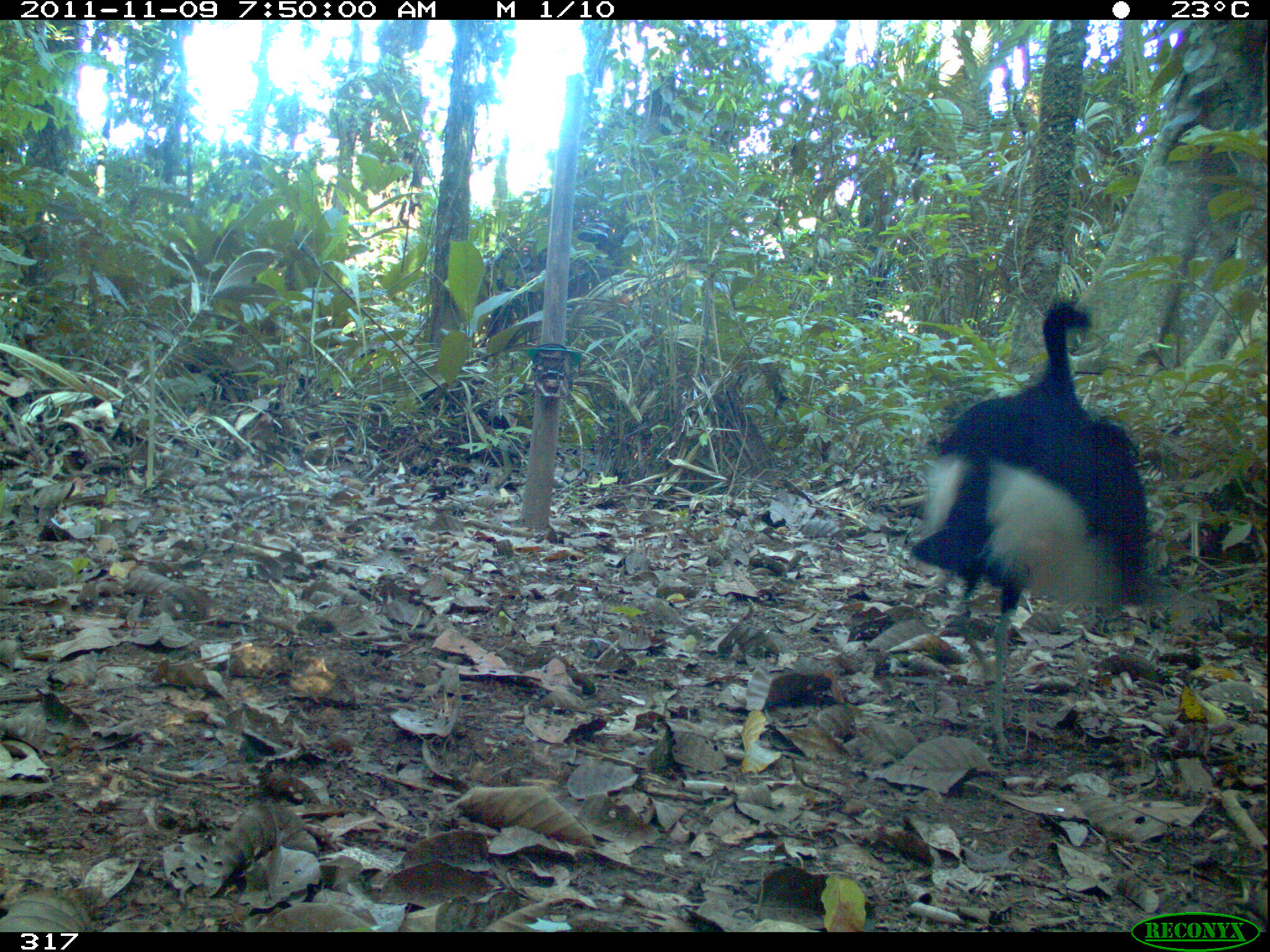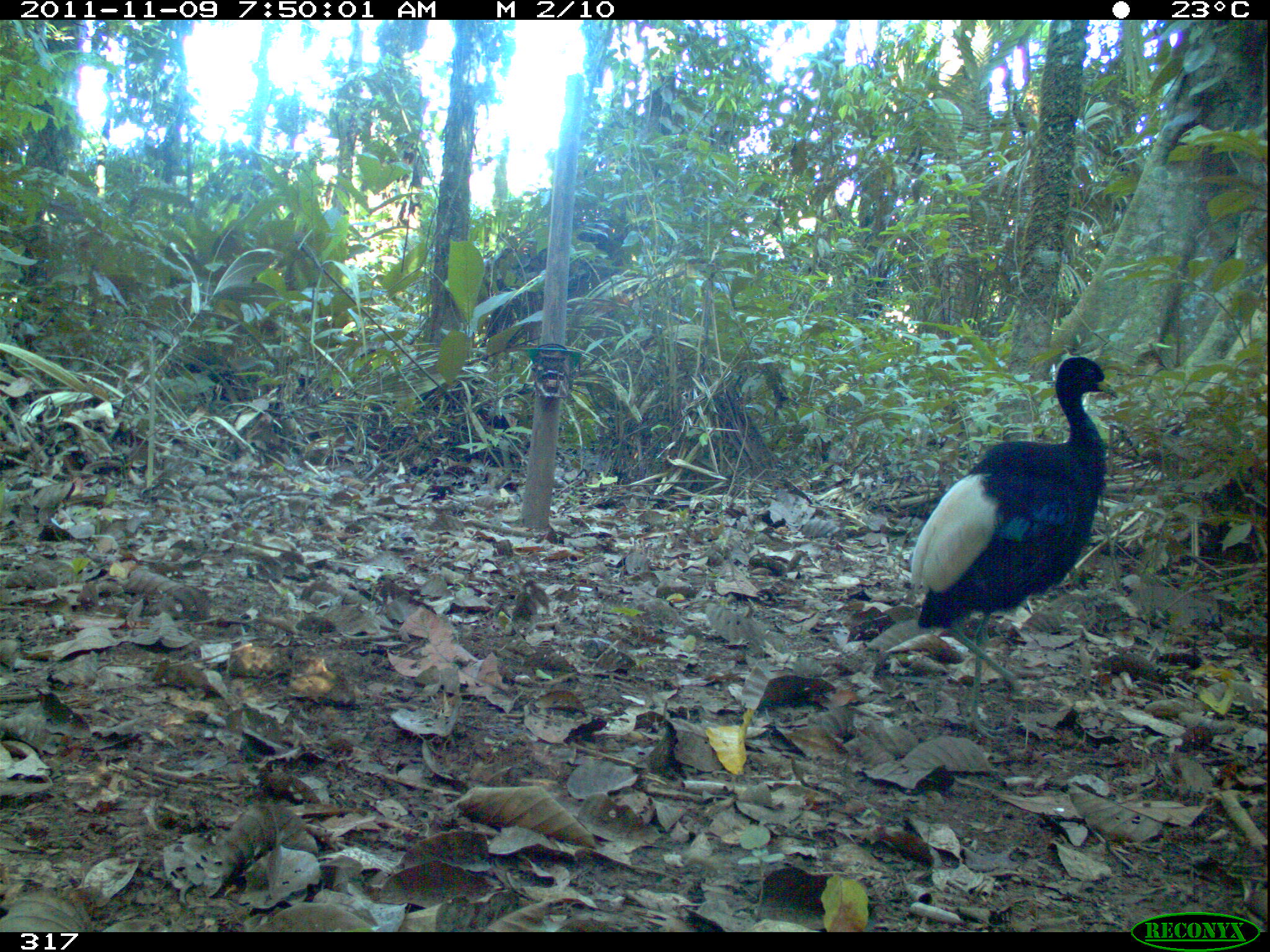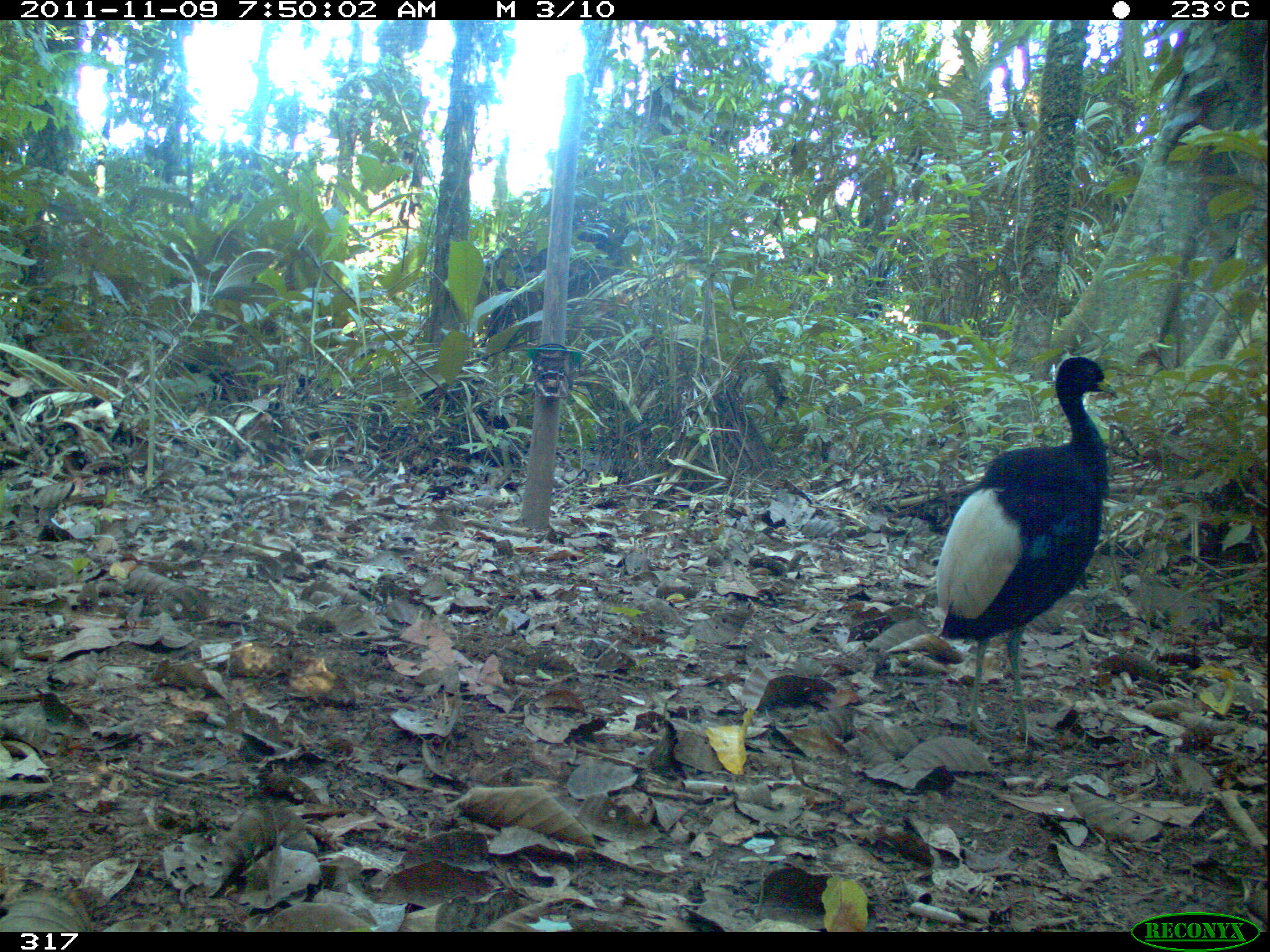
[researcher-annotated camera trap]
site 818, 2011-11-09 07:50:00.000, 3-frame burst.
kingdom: Animalia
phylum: Chordata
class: Aves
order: Gruiformes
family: Psophiidae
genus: Psophia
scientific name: Psophia leucoptera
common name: pale-winged trumpeter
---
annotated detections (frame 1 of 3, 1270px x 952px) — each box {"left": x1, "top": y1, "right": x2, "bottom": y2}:
psophia leucoptera: {"left": 906, "top": 297, "right": 1152, "bottom": 762}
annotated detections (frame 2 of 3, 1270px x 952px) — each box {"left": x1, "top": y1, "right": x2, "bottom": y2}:
psophia leucoptera: {"left": 907, "top": 356, "right": 1119, "bottom": 740}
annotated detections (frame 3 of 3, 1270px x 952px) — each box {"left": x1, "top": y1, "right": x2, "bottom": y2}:
psophia leucoptera: {"left": 931, "top": 355, "right": 1119, "bottom": 750}